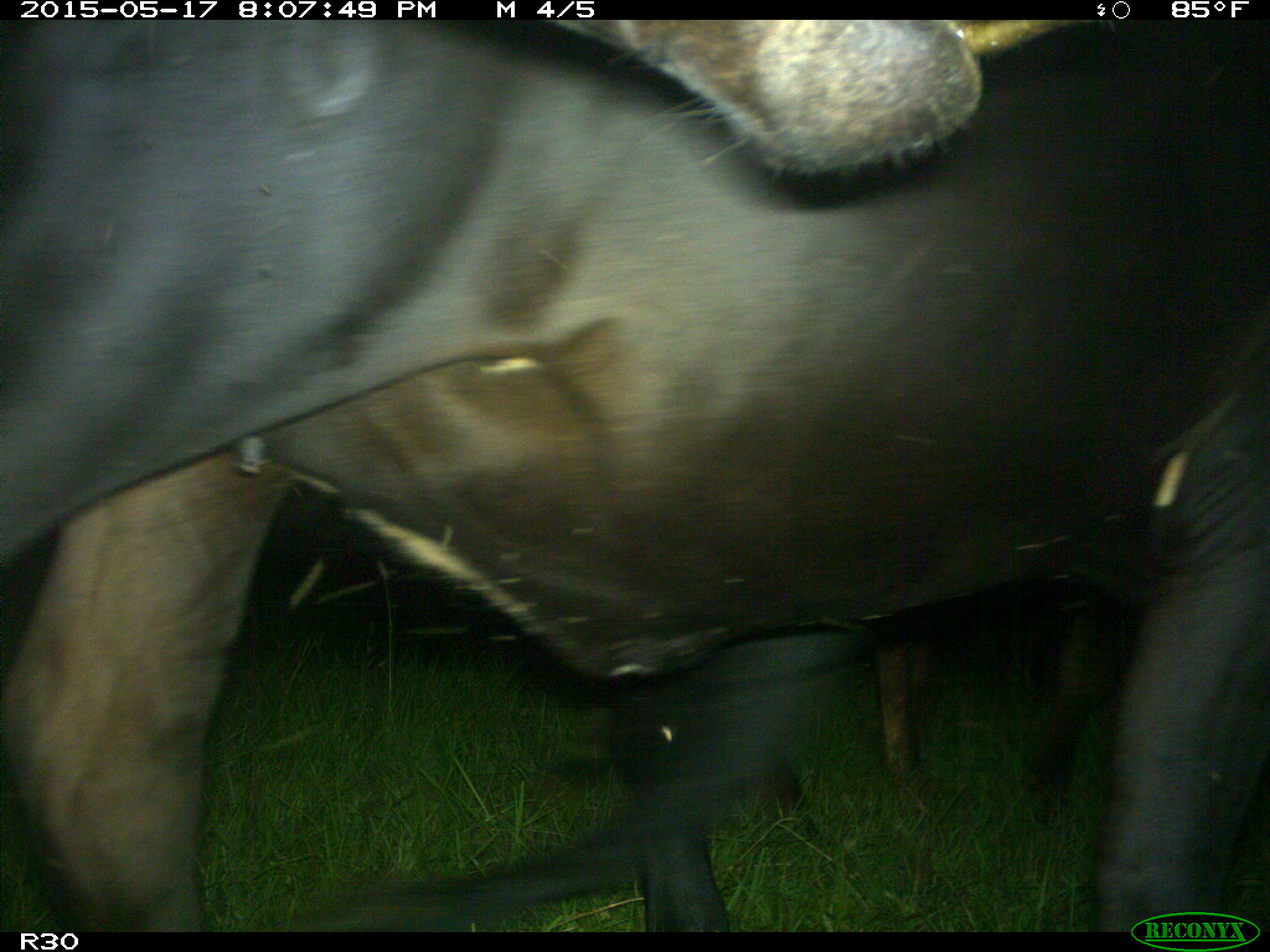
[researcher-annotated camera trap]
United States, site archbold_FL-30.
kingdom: Animalia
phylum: Chordata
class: Mammalia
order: Artiodactyla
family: Bovidae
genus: Bos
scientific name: Bos taurus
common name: domestic cow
Bos taurus (domestic cow).